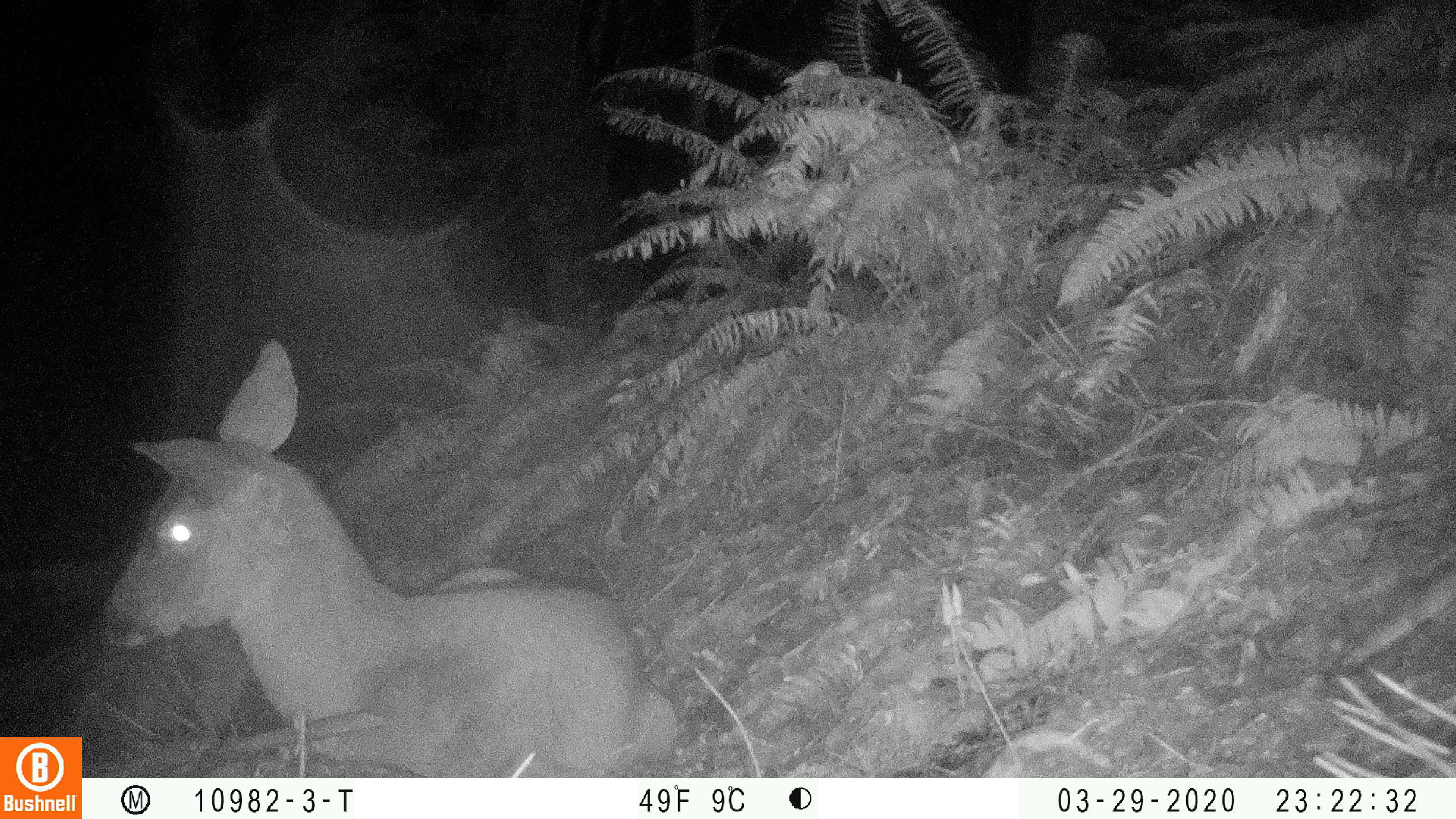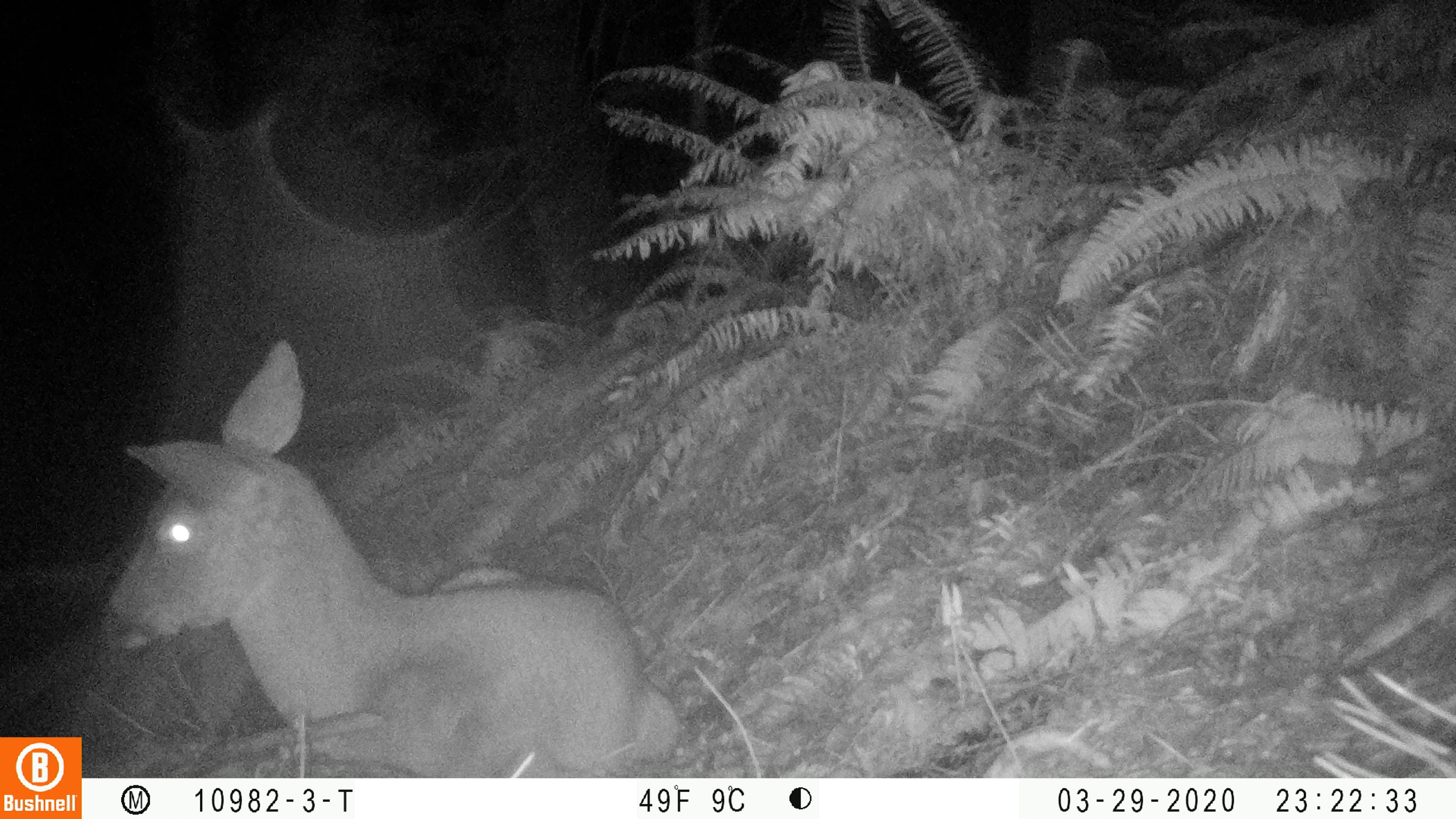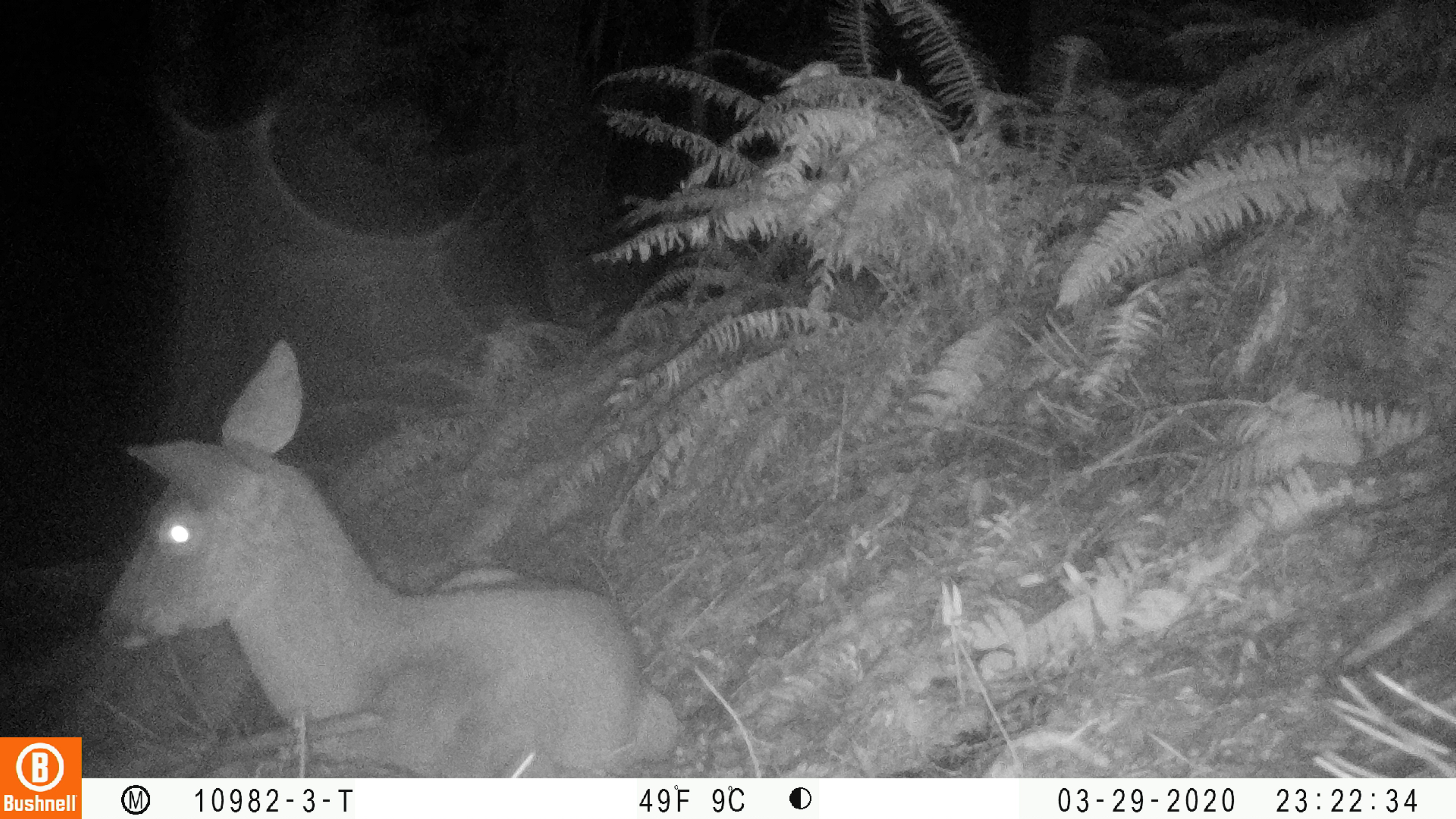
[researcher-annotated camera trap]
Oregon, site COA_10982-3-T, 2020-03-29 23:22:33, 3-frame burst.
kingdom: Animalia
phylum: Chordata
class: Mammalia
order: Artiodactyla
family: Cervidae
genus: Odocoileus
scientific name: Odocoileus hemionus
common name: black-tailed deer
Black-tailed deer (Odocoileus hemionus).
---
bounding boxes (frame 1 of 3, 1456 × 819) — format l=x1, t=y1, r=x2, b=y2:
black-tailed deer: l=90, t=328, r=679, b=770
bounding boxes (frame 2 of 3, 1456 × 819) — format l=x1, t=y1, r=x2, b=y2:
black-tailed deer: l=95, t=340, r=689, b=768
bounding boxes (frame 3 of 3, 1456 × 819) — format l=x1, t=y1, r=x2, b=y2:
black-tailed deer: l=84, t=332, r=683, b=770